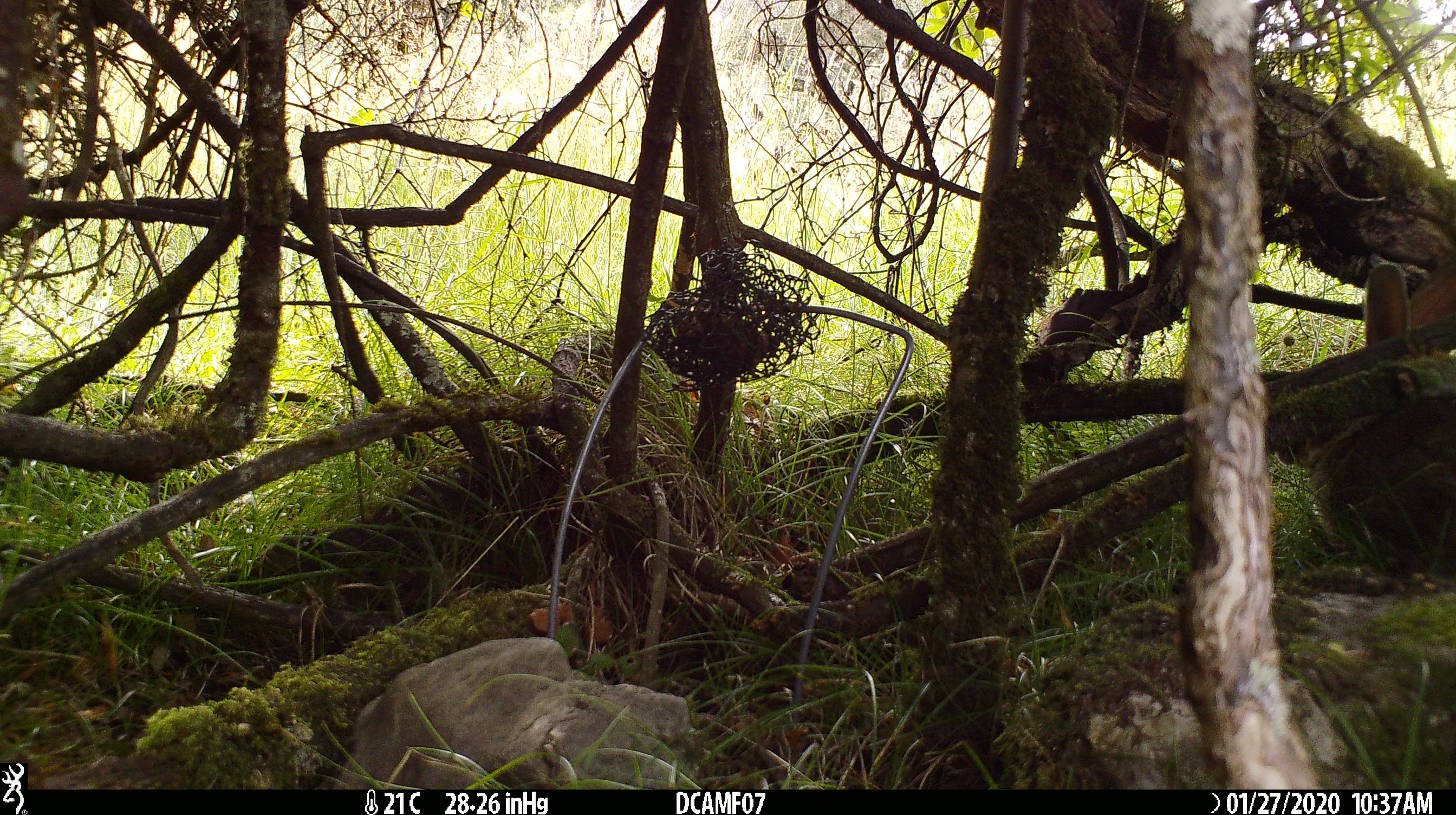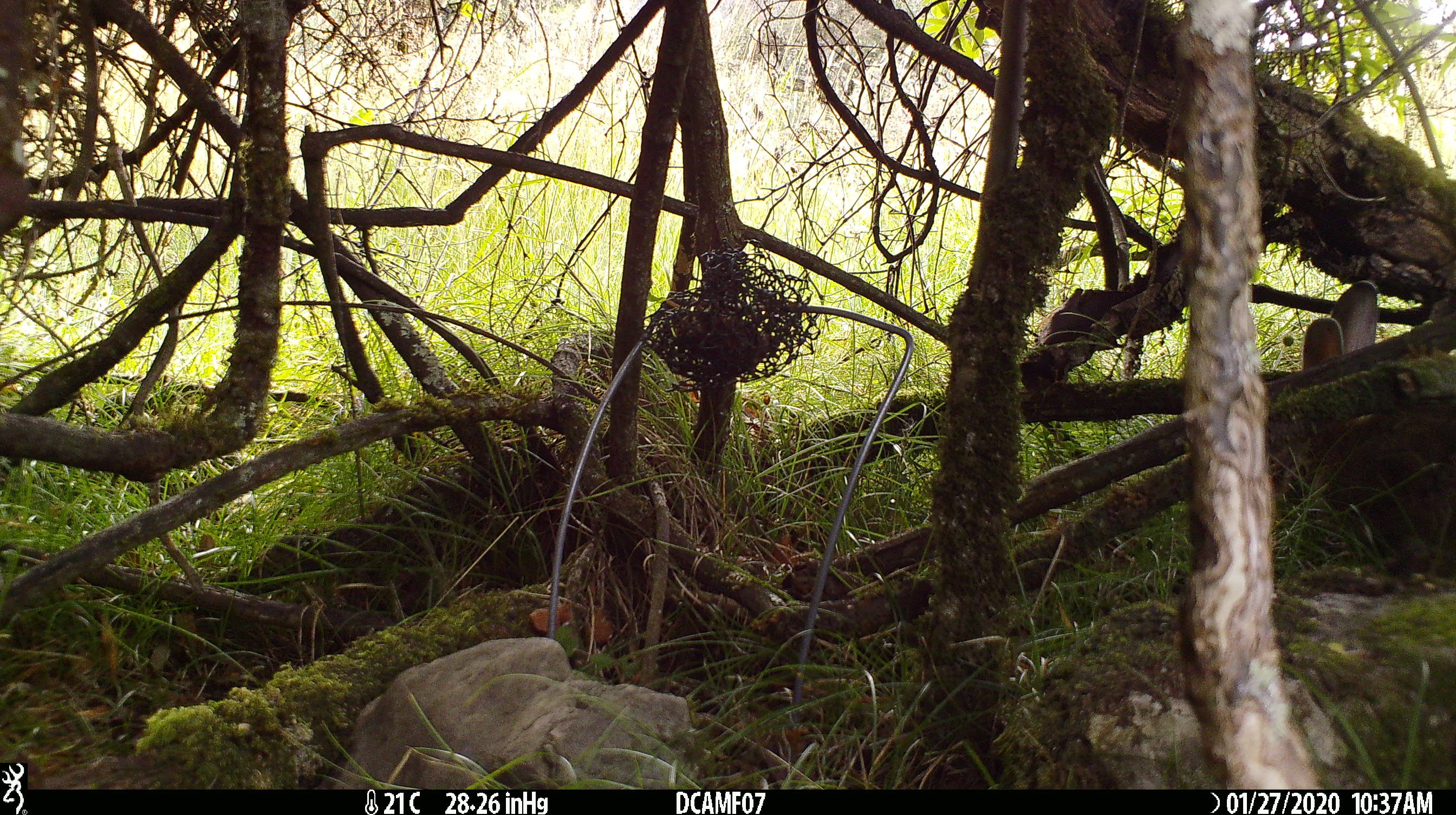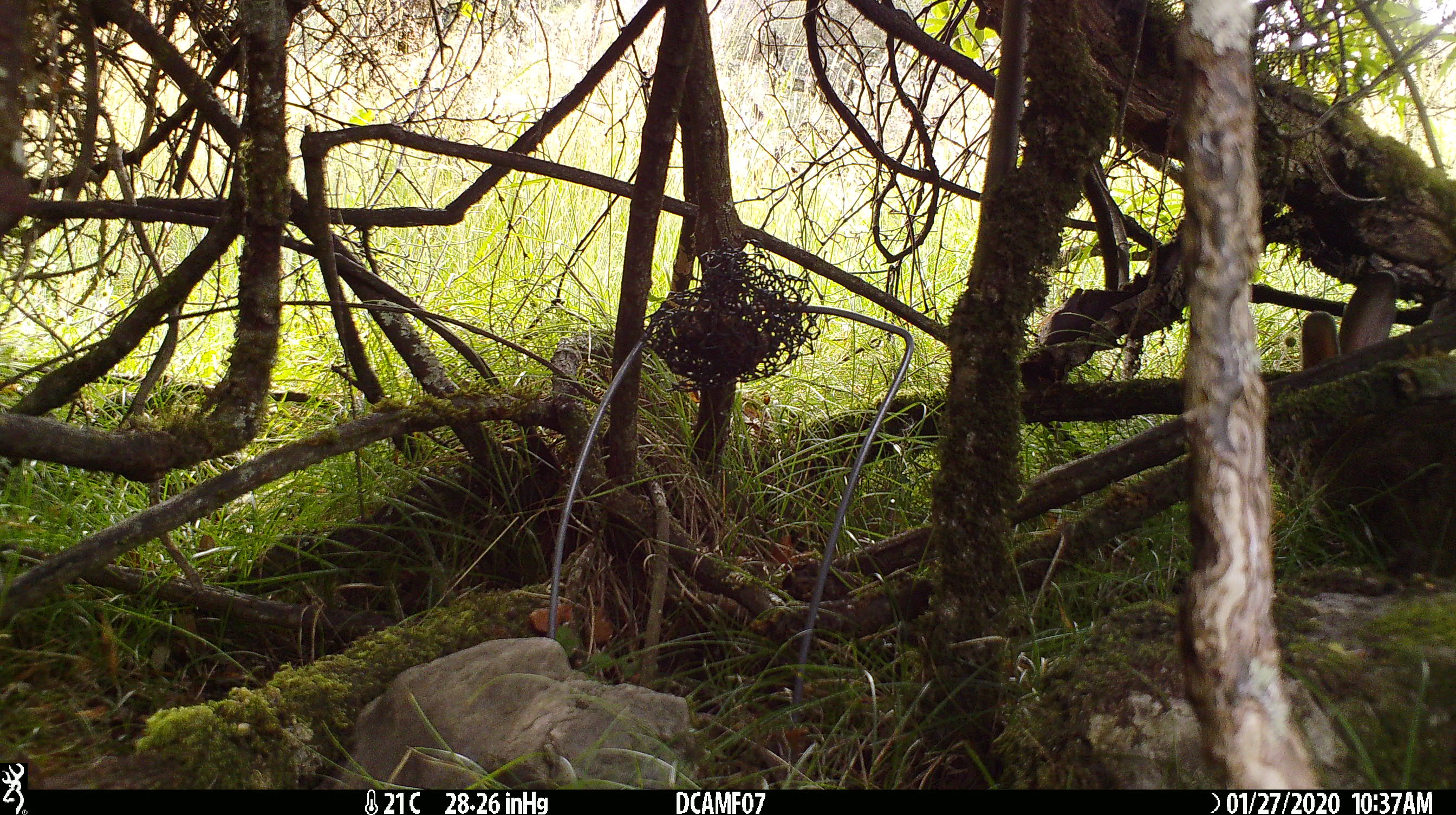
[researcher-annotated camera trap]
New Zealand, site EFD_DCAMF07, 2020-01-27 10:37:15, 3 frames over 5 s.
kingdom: Animalia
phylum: Chordata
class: Mammalia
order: Lagomorpha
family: Leporidae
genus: Oryctolagus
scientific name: Oryctolagus cuniculus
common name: european rabbit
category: rabbit